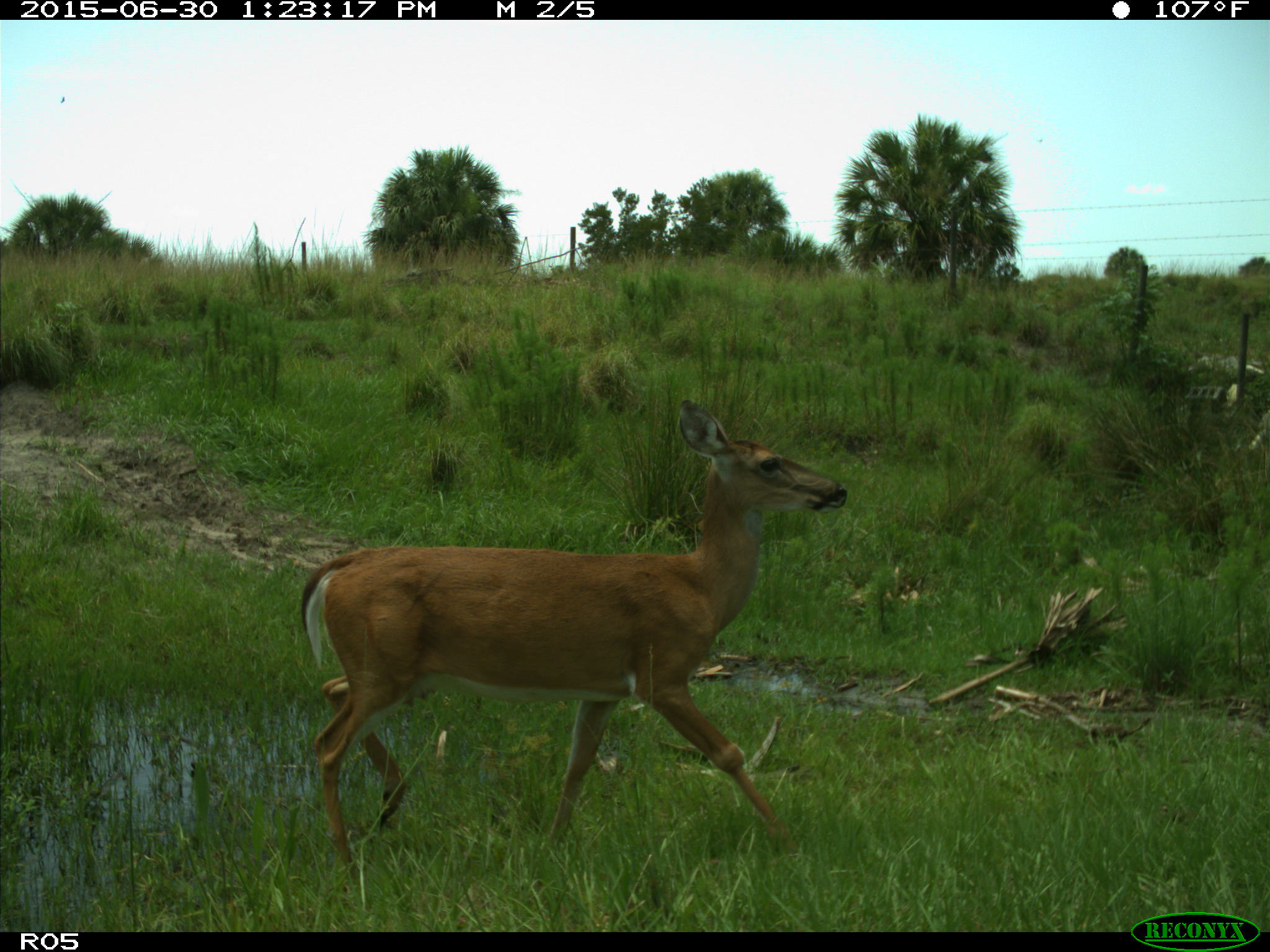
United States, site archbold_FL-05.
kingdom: Animalia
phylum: Chordata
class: Mammalia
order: Artiodactyla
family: Cervidae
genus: Odocoileus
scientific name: Odocoileus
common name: deer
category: unidentified deer